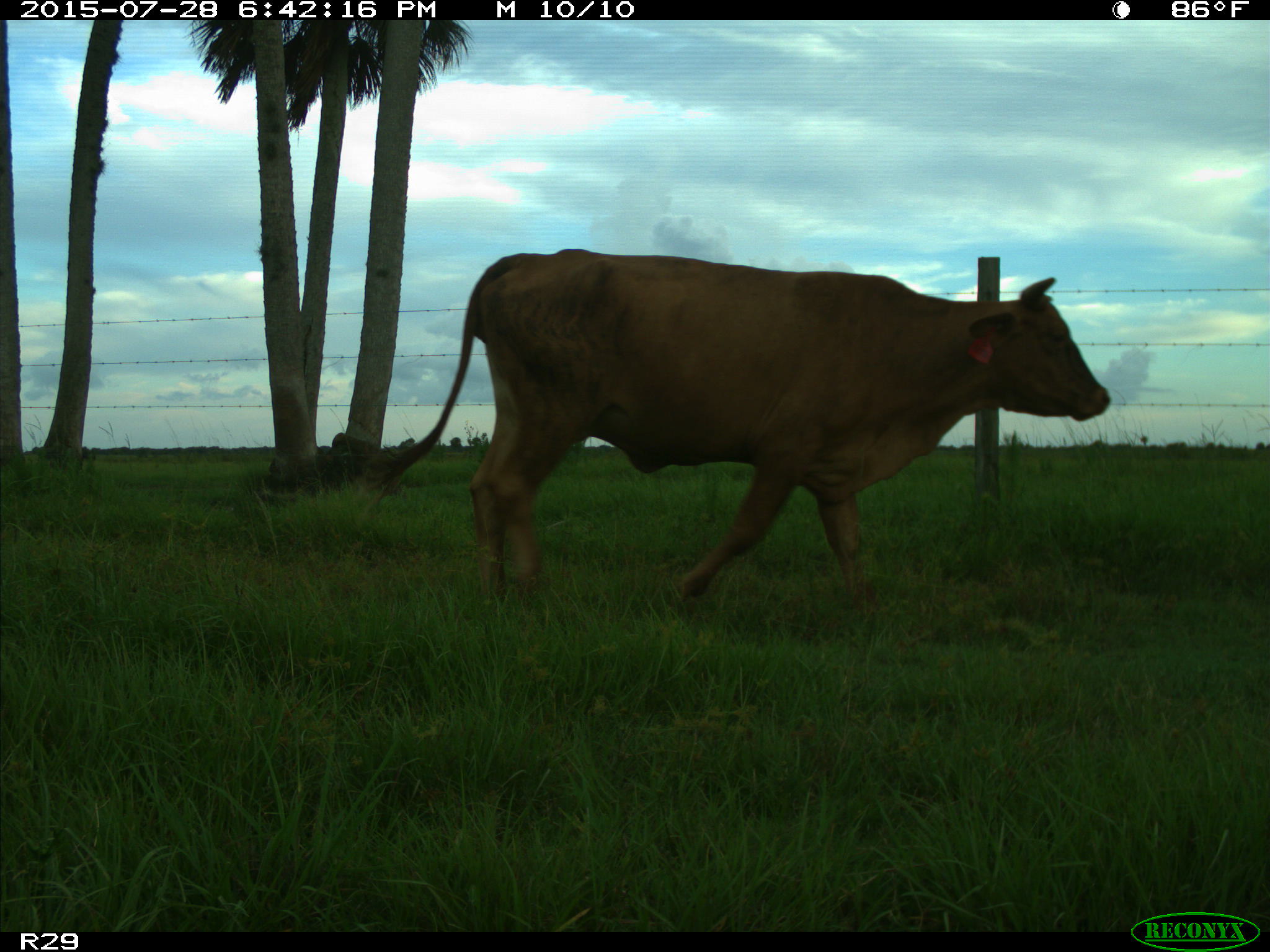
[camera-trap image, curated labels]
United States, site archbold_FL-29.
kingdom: Animalia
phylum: Chordata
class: Mammalia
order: Artiodactyla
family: Bovidae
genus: Bos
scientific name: Bos taurus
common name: domestic cow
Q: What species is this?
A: Bos taurus (domestic cow).